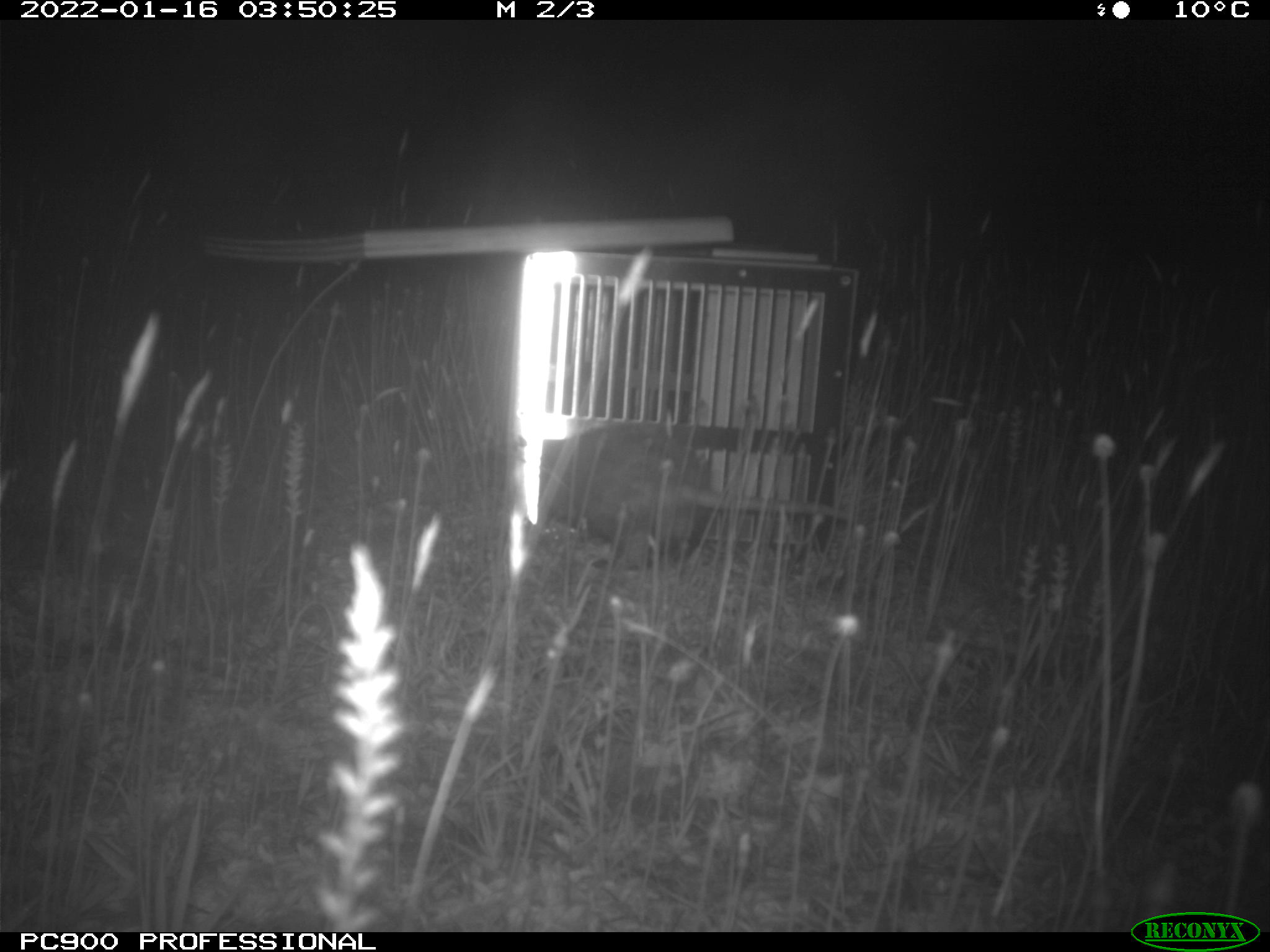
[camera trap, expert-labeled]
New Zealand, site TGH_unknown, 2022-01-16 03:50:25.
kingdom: Animalia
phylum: Chordata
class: Mammalia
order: Carnivora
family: Mustelidae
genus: Mustela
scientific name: Mustela furo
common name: ferret